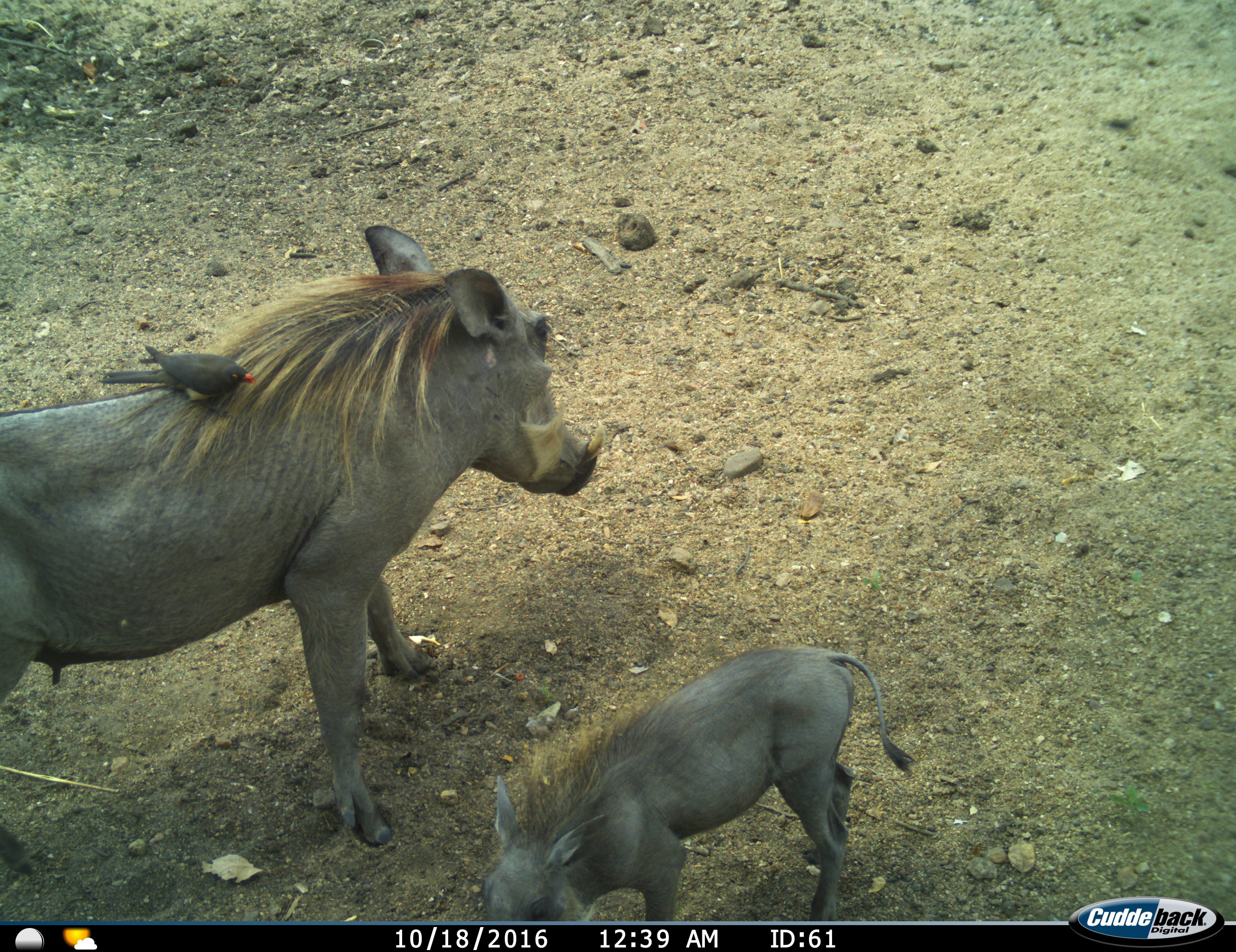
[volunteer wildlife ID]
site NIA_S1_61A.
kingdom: Animalia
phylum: Chordata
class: Aves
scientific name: Aves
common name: bird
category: birdother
Birdother (bird) (Aves), count 1. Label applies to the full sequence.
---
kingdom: Animalia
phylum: Chordata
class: Mammalia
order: Artiodactyla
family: Suidae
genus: Phacochoerus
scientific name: Phacochoerus africanus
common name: warthog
Warthog (Phacochoerus africanus), count 2. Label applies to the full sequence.